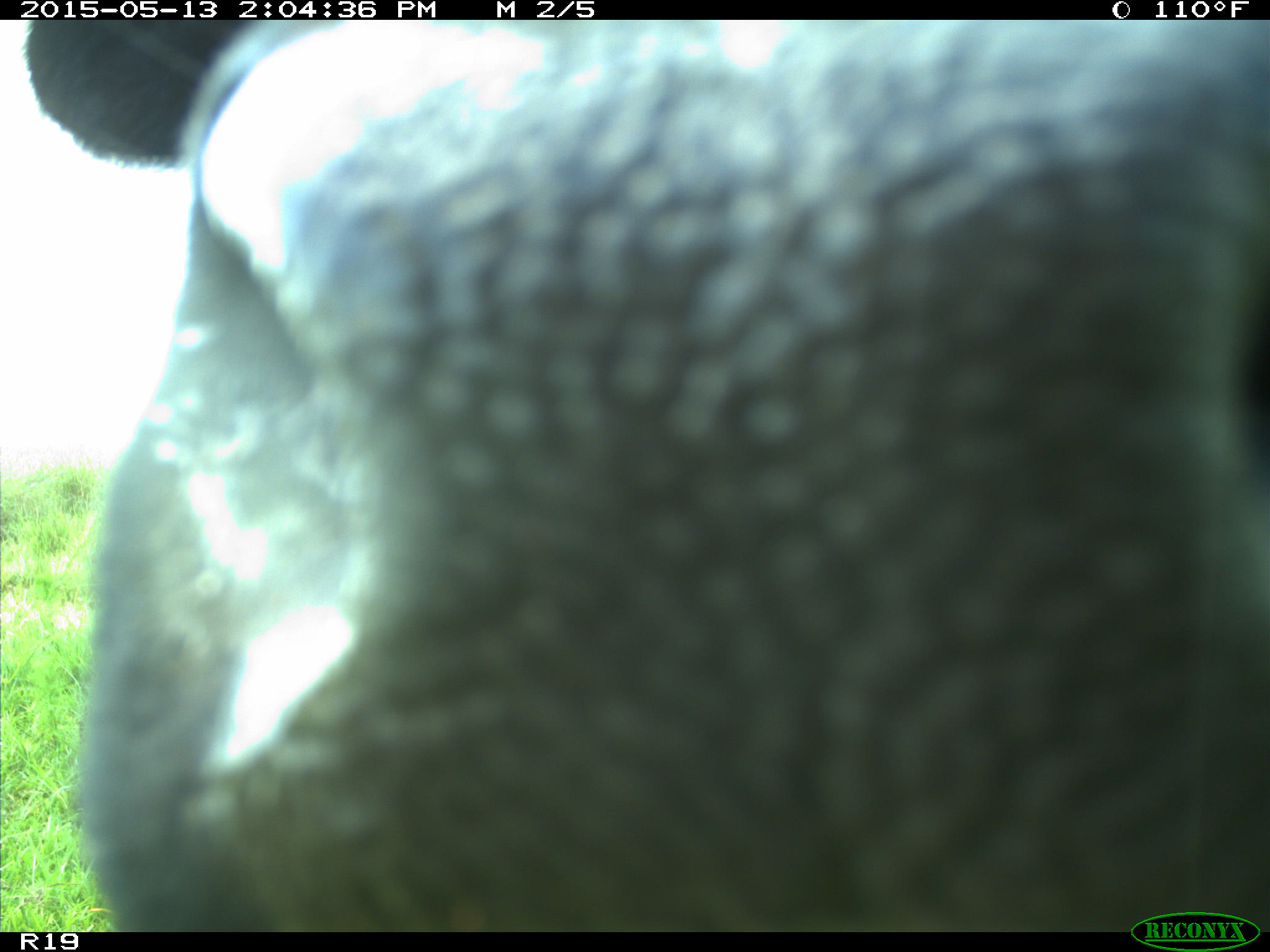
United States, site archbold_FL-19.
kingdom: Animalia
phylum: Chordata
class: Mammalia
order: Artiodactyla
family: Bovidae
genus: Bos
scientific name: Bos taurus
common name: domestic cow